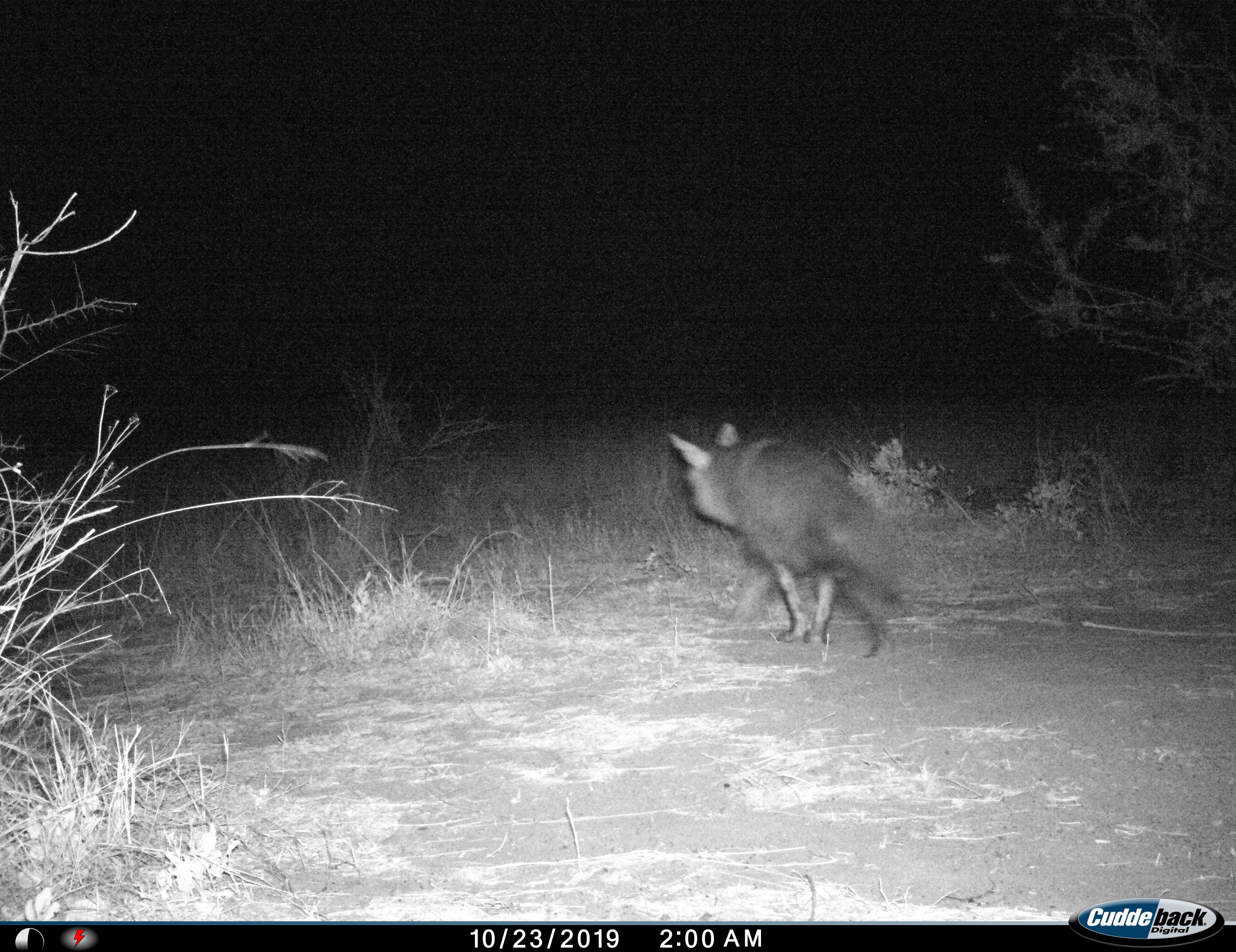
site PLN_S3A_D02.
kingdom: Animalia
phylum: Chordata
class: Mammalia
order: Carnivora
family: Hyaenidae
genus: Parahyaena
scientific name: Parahyaena brunnea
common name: brown hyena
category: hyenabrown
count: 1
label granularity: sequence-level